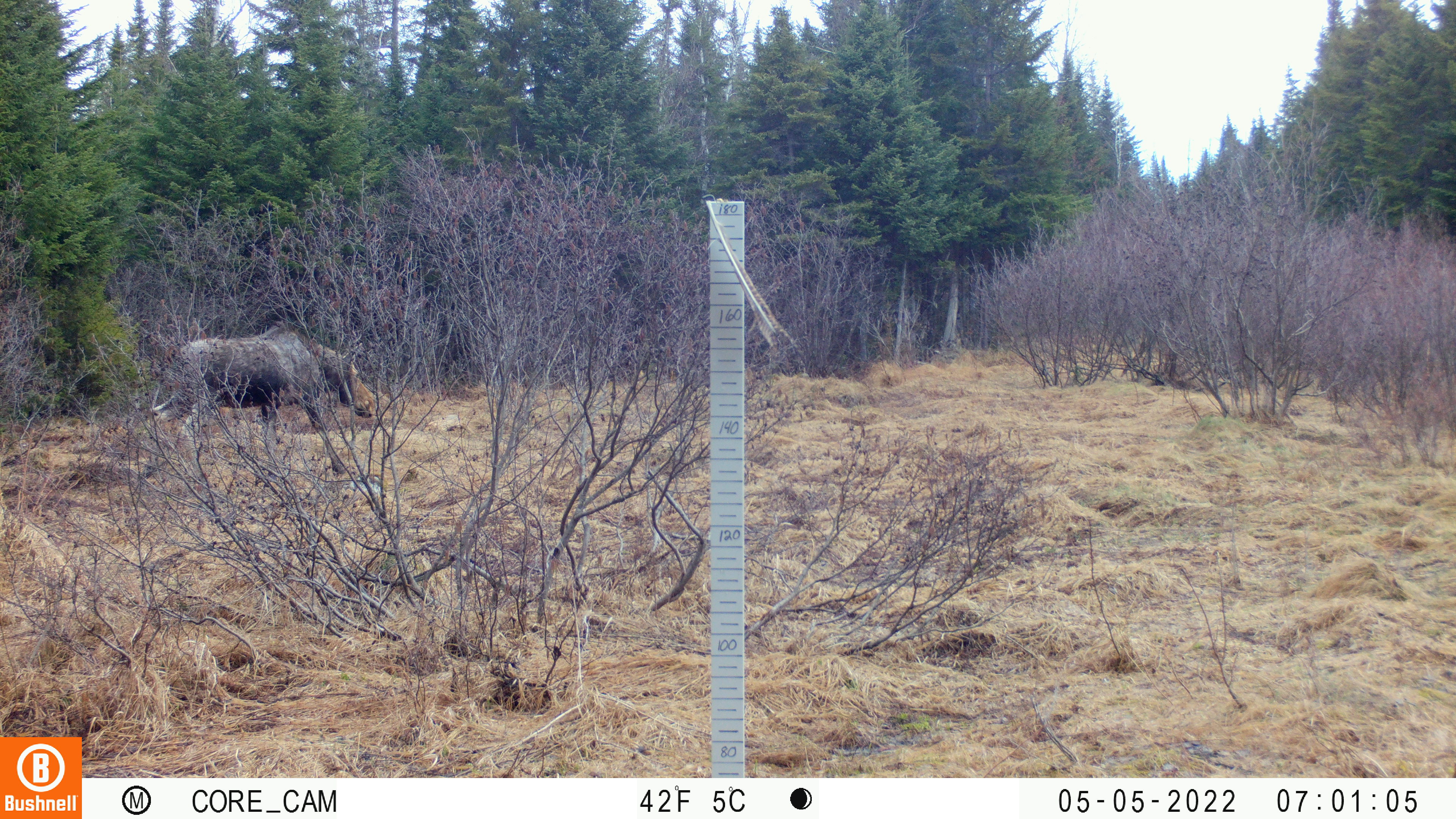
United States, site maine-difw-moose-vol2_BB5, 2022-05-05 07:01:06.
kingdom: Animalia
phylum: Chordata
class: Mammalia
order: Artiodactyla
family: Cervidae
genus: Alces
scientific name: Alces alces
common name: moose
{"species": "moose (Alces alces)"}